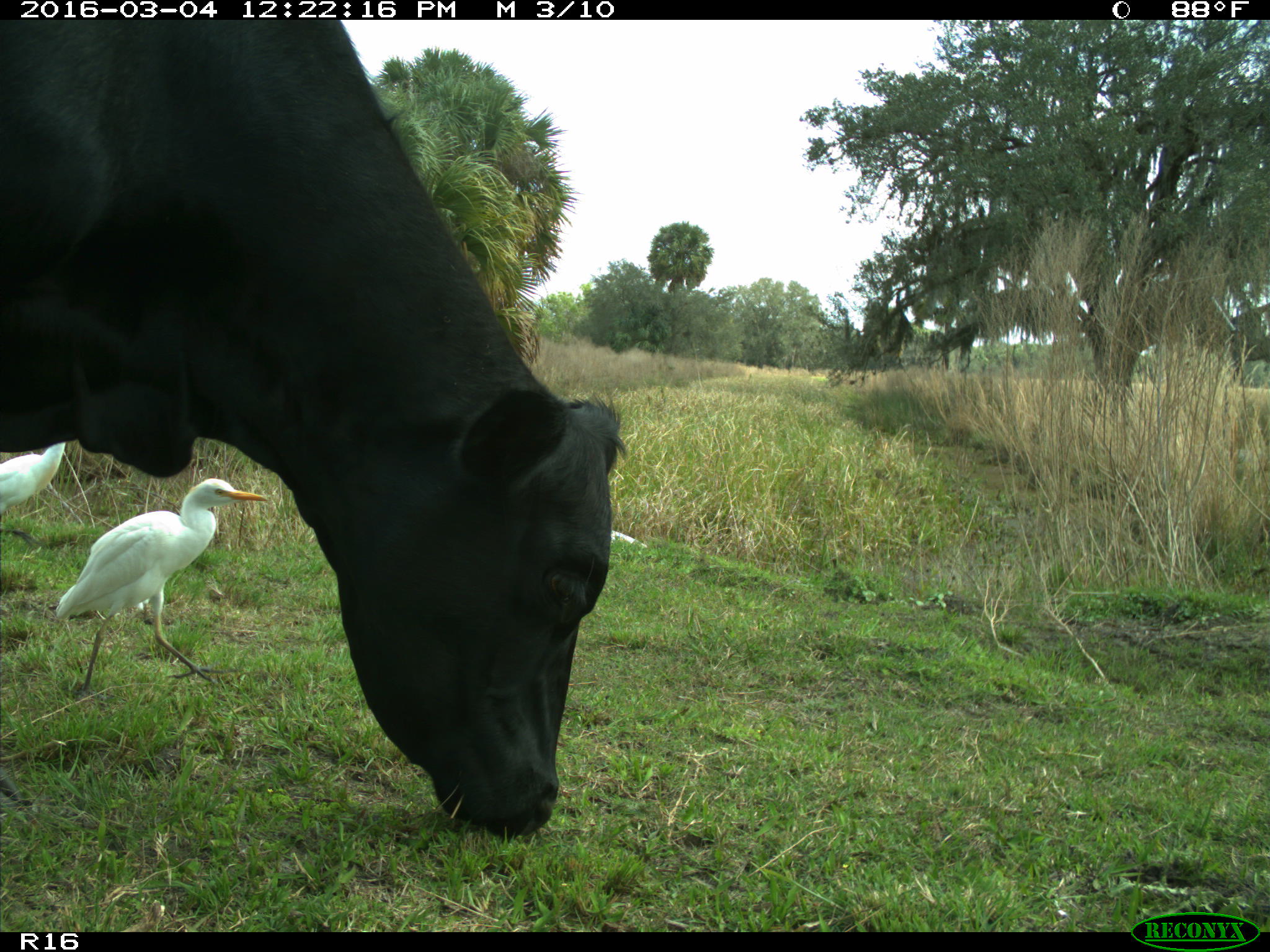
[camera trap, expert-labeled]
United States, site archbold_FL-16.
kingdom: Animalia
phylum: Chordata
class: Mammalia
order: Artiodactyla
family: Bovidae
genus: Bos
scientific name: Bos taurus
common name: domestic cow